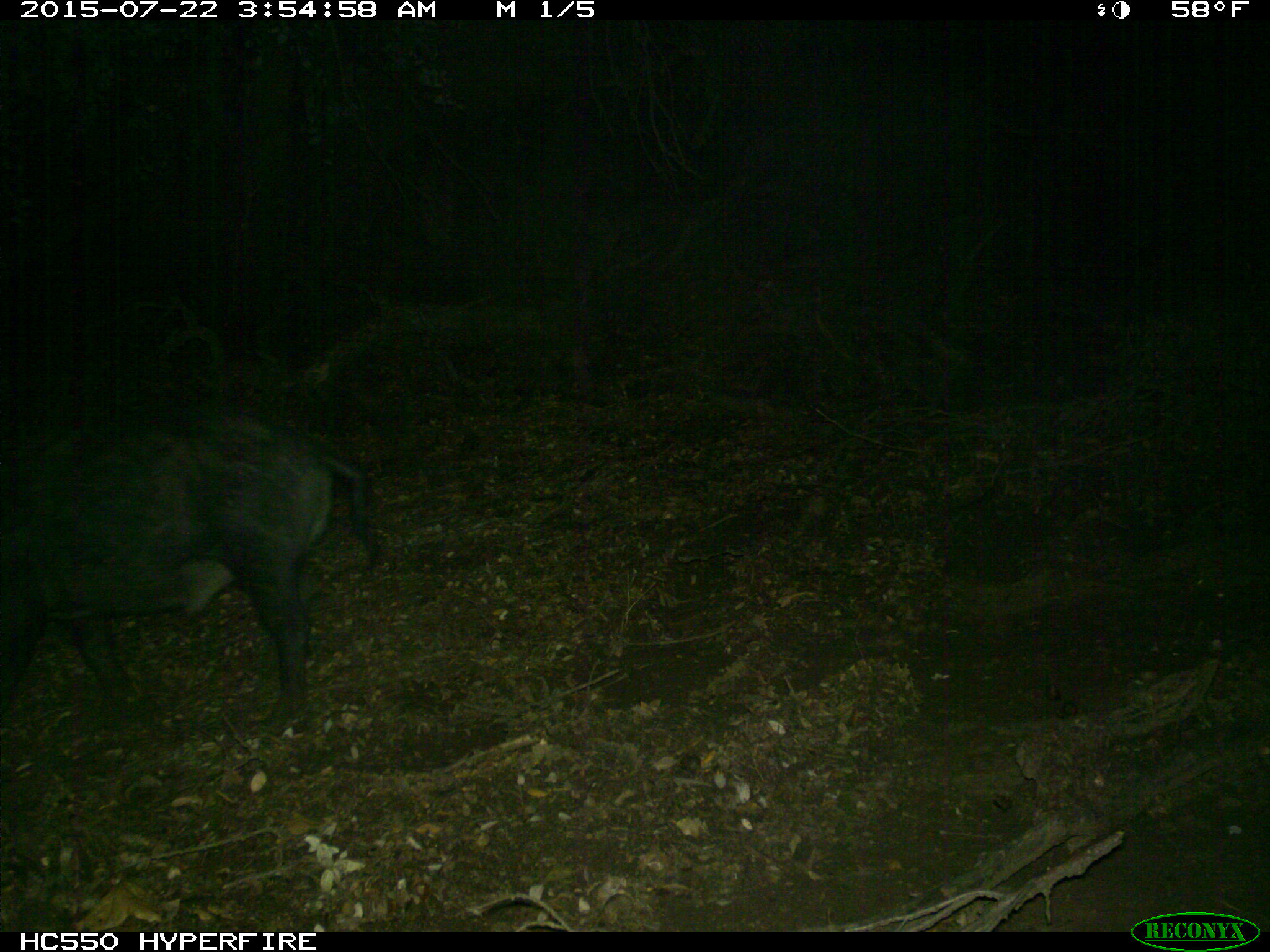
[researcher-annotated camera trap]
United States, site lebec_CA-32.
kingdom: Animalia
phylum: Chordata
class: Mammalia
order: Artiodactyla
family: Suidae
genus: Sus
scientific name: Sus scrofa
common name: wild boar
Sus scrofa (wild boar).